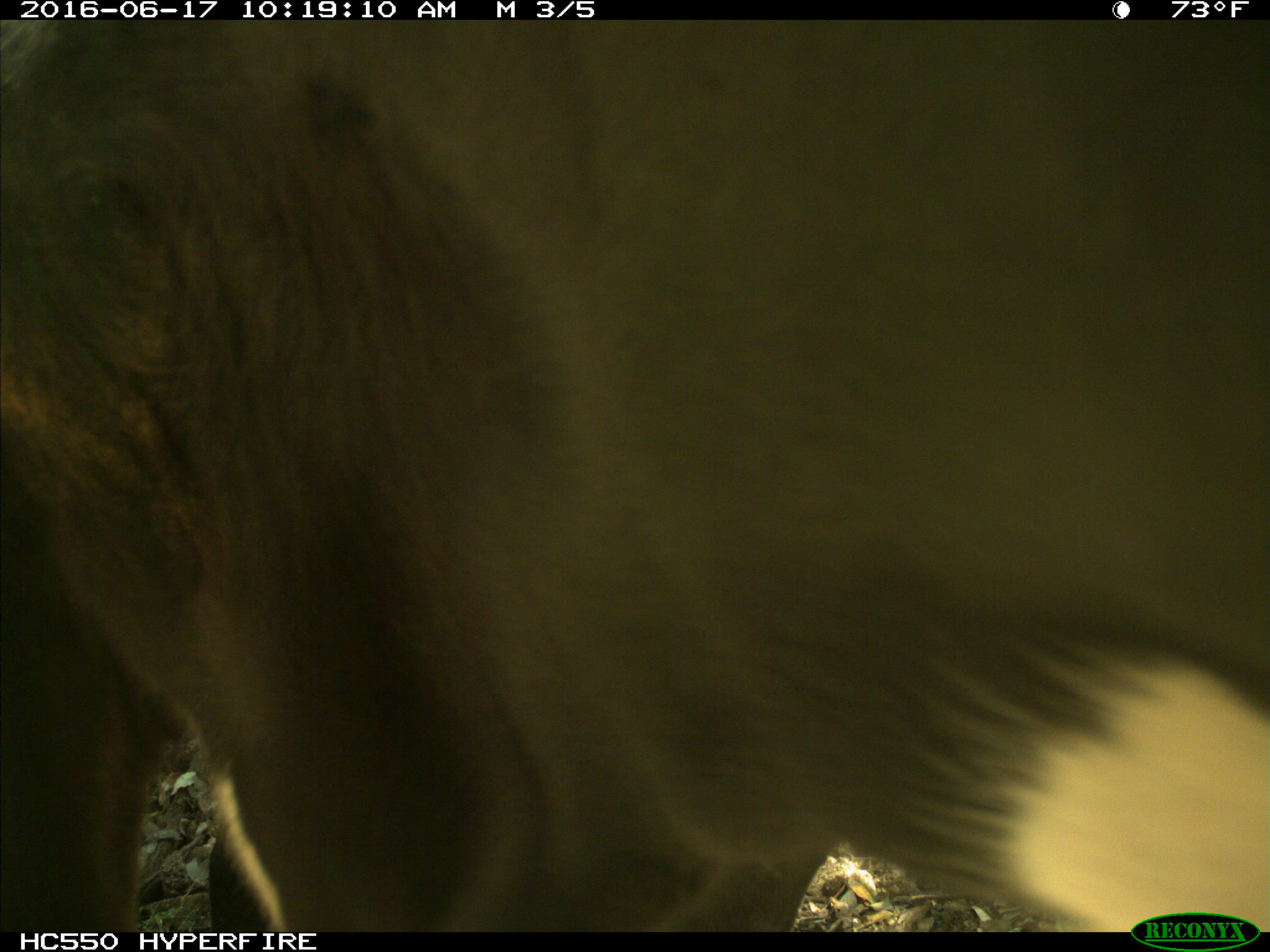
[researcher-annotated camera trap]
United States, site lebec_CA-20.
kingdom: Animalia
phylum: Chordata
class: Mammalia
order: Artiodactyla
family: Bovidae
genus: Bos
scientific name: Bos taurus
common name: domestic cow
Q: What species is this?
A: Bos taurus (domestic cow).